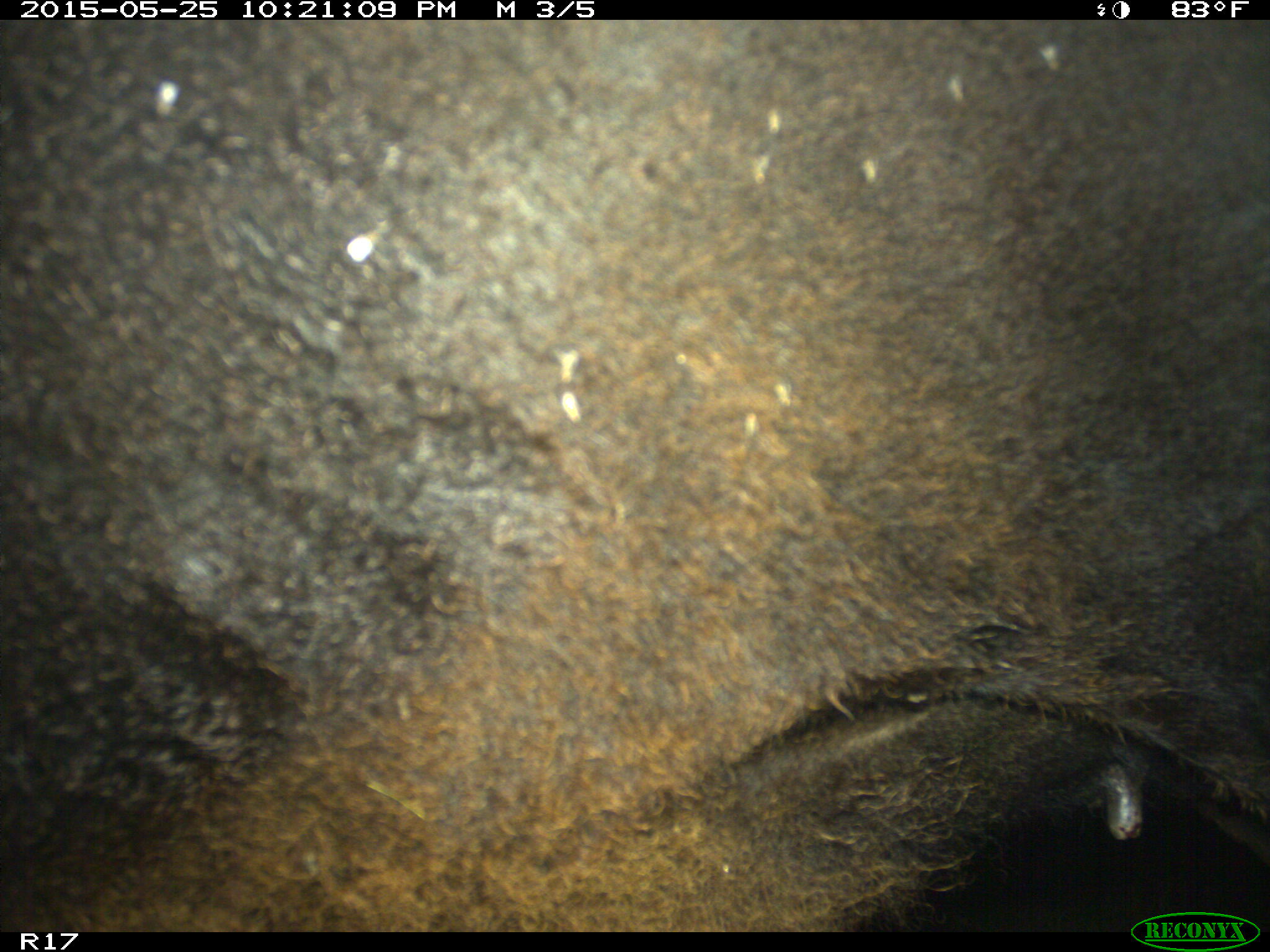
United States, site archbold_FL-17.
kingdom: Animalia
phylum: Chordata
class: Mammalia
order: Artiodactyla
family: Bovidae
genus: Bos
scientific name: Bos taurus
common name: domestic cow